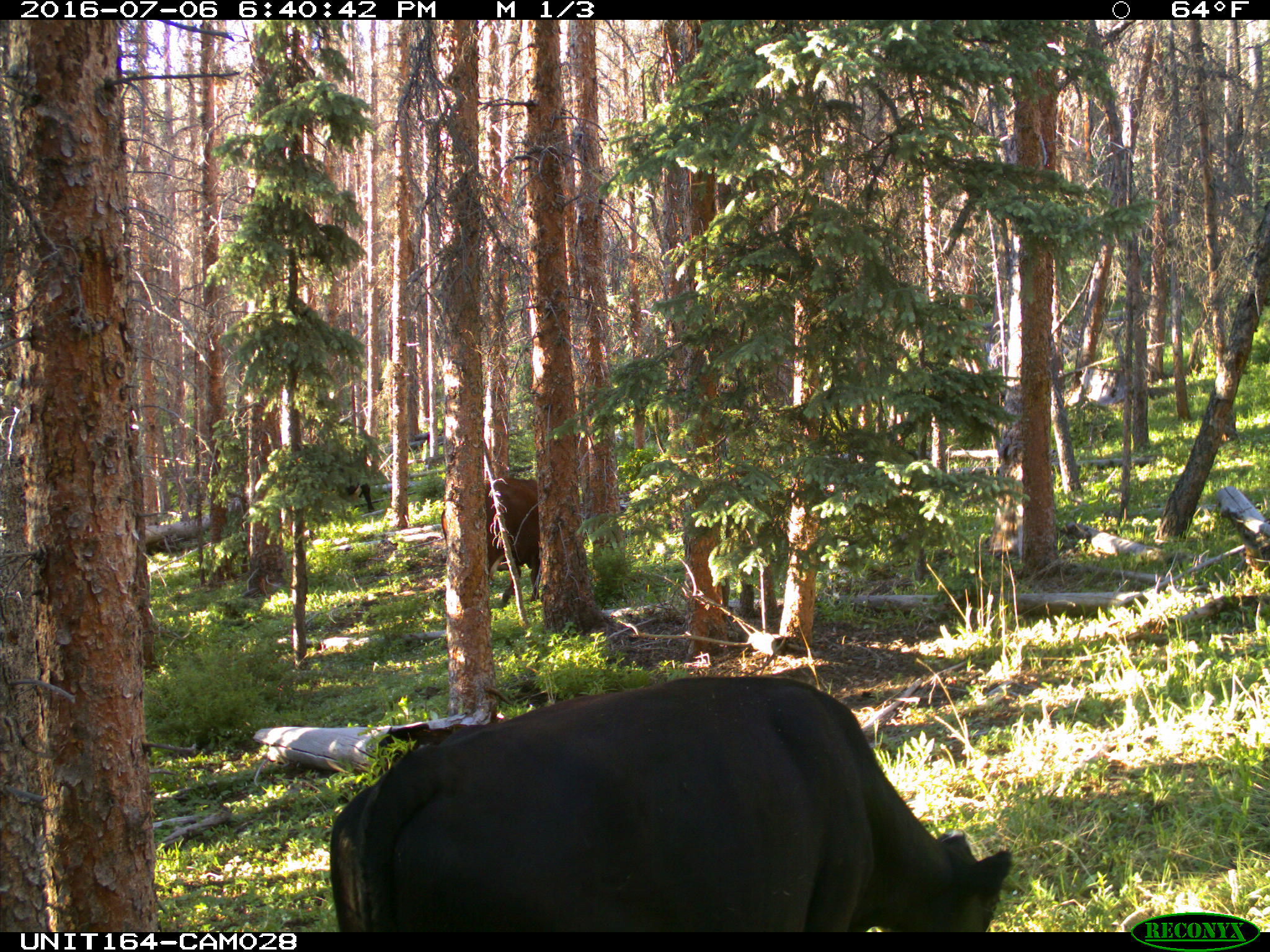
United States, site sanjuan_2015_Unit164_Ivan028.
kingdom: Animalia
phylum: Chordata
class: Mammalia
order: Artiodactyla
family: Bovidae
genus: Bos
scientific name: Bos taurus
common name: domestic cow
Bos taurus (domestic cow).